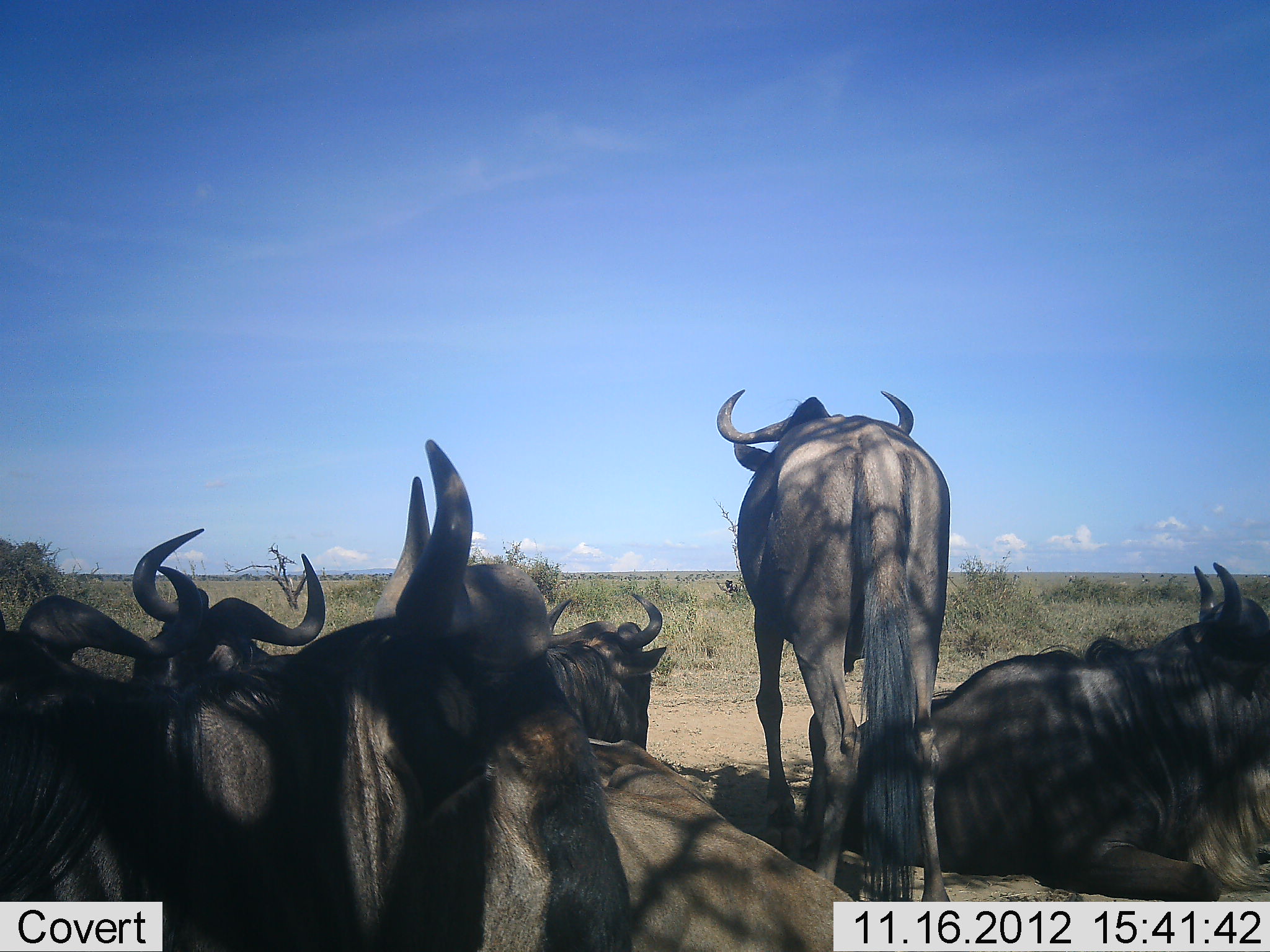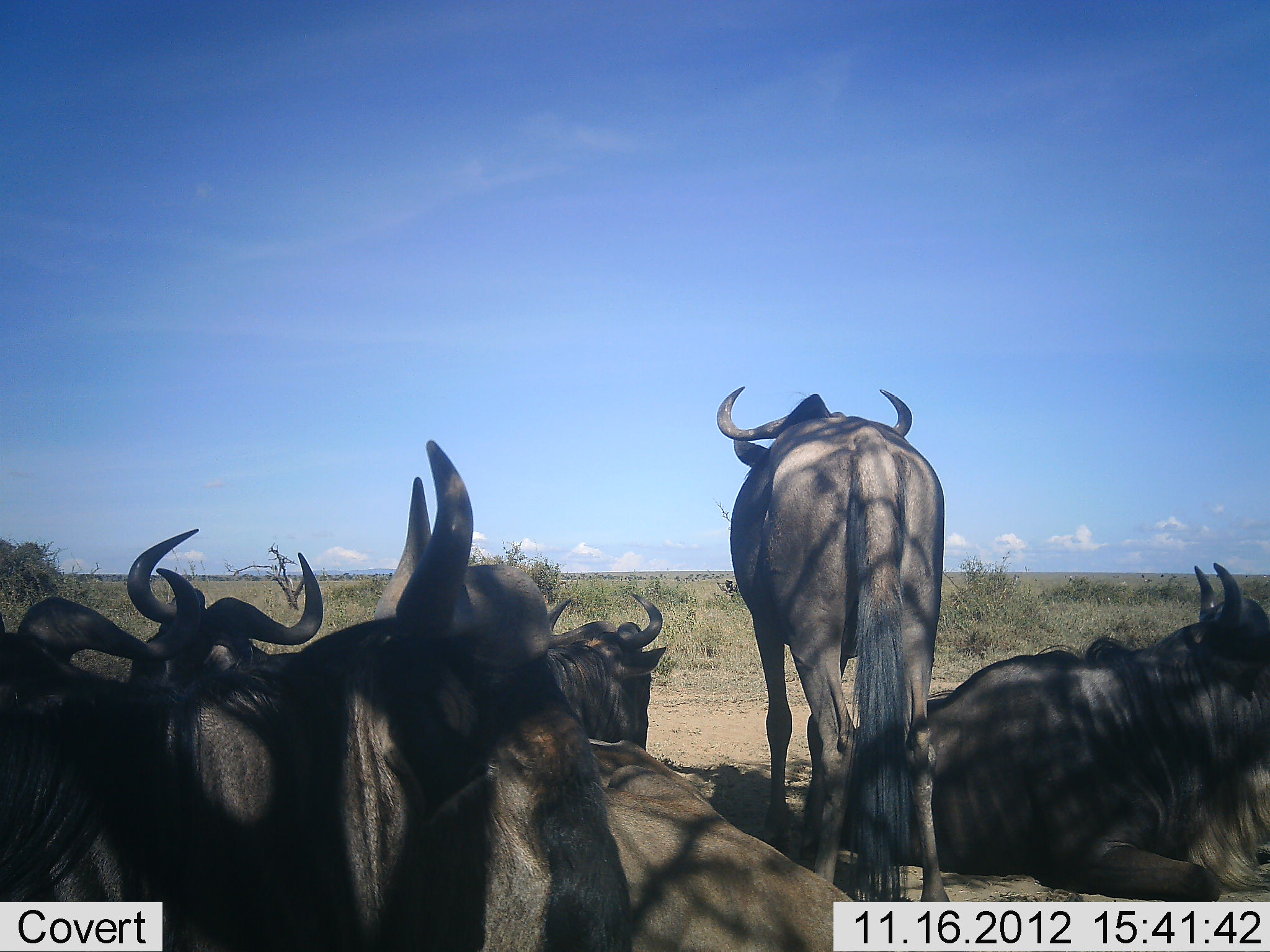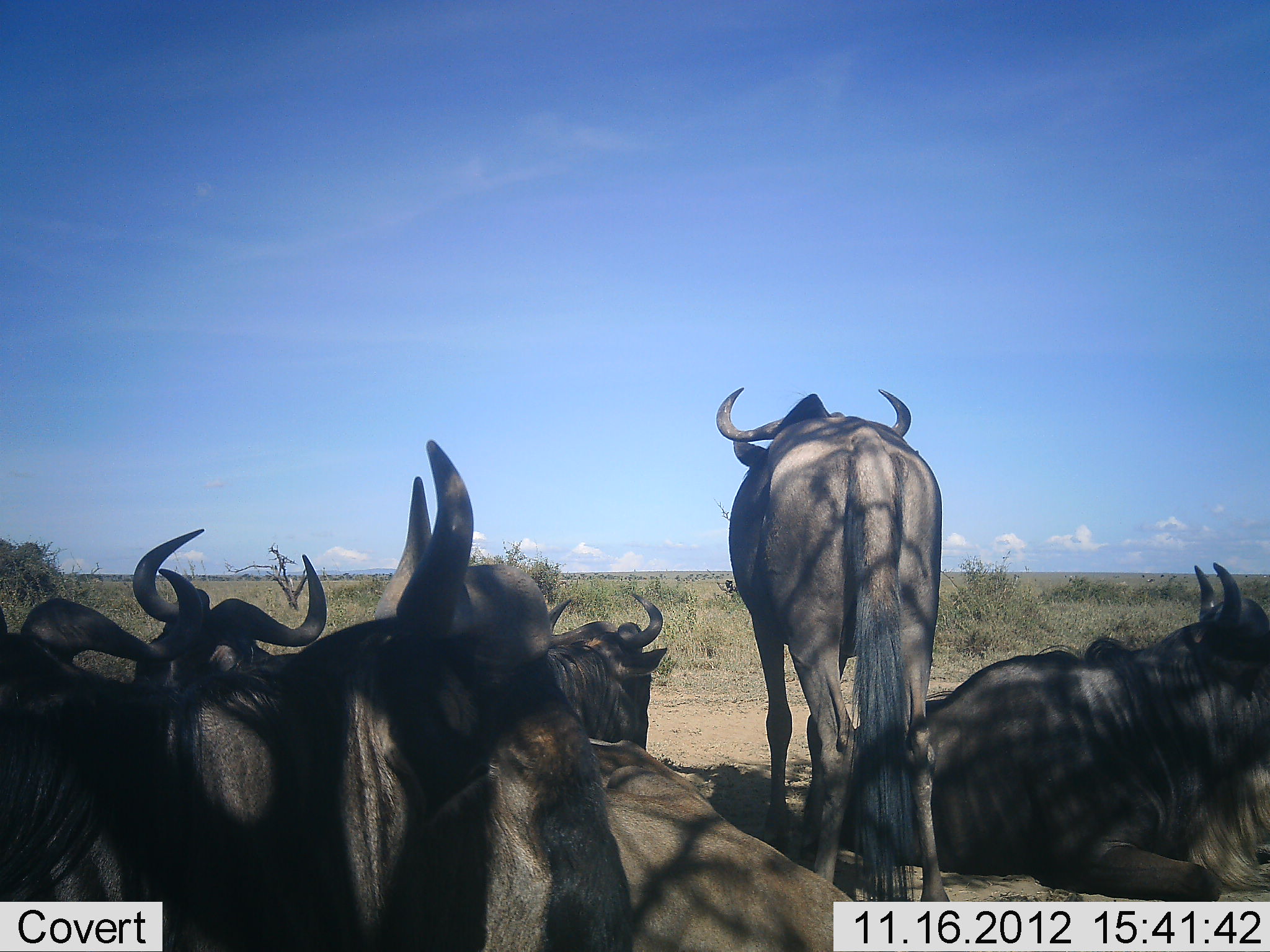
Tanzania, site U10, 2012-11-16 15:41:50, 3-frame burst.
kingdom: Animalia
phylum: Chordata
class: Mammalia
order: Artiodactyla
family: Bovidae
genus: Connochaetes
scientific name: Connochaetes taurinus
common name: blue wildebeest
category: wildebeest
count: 7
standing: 60%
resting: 100%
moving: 10%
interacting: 0%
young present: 0%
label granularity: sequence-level